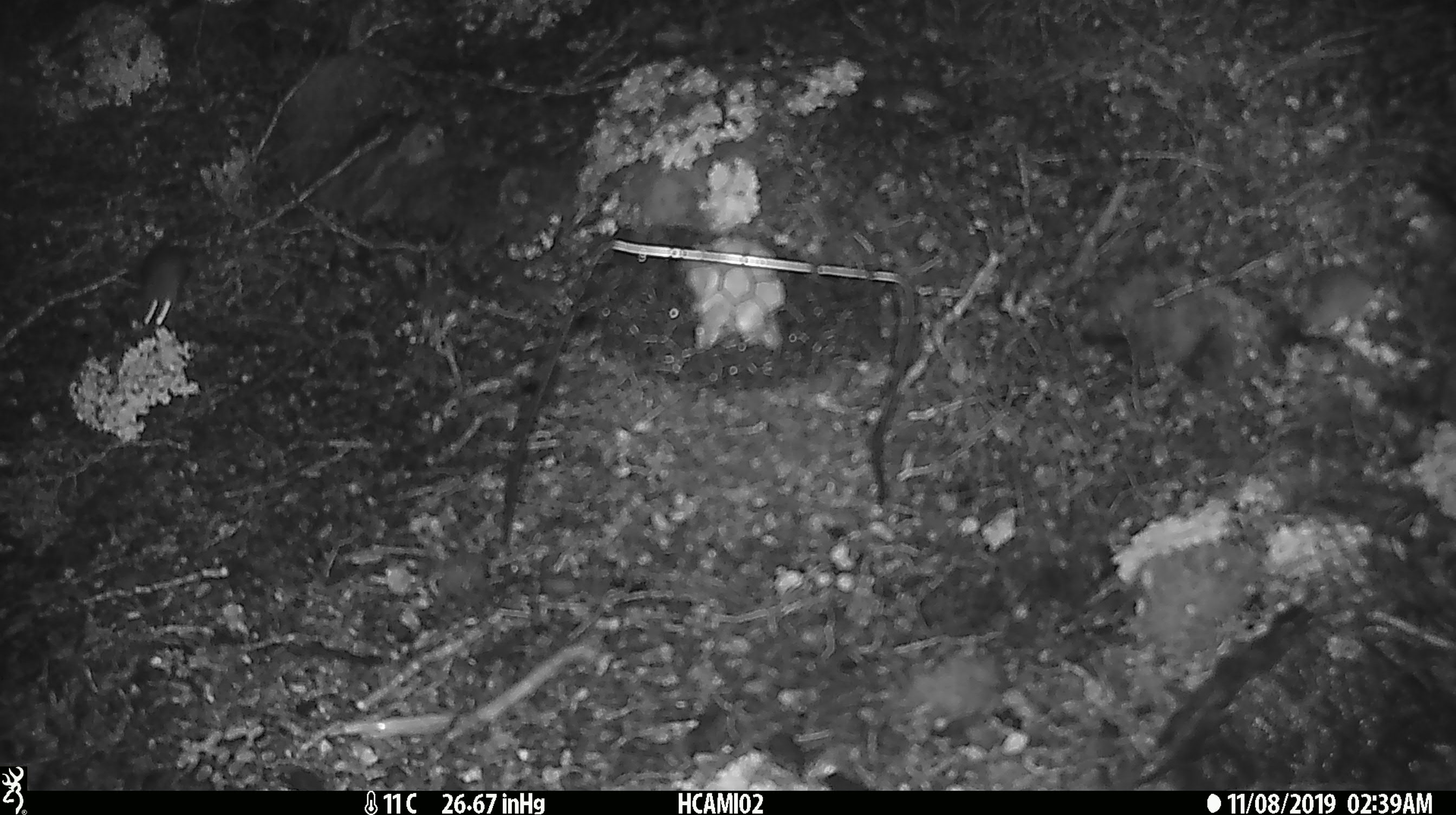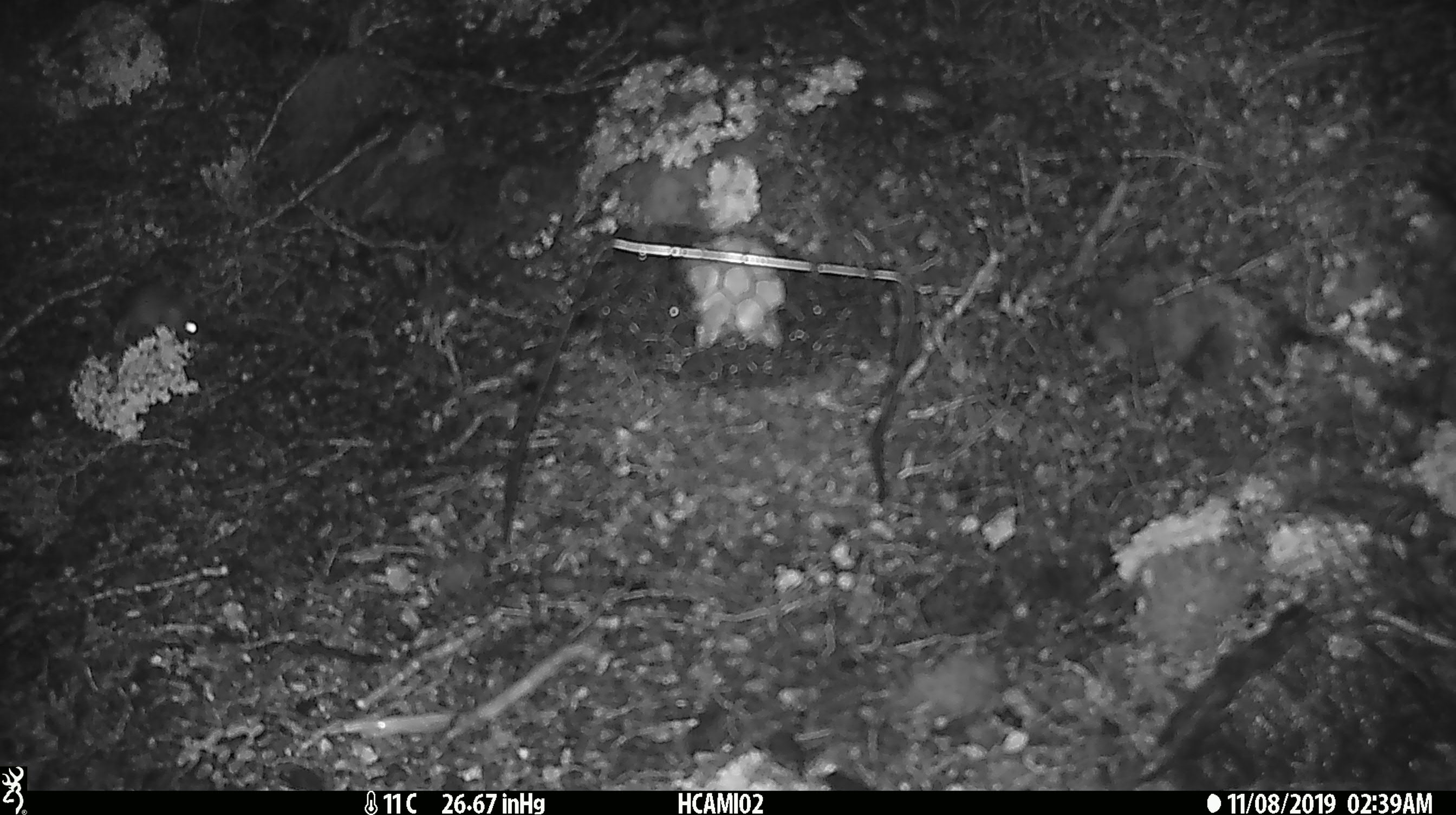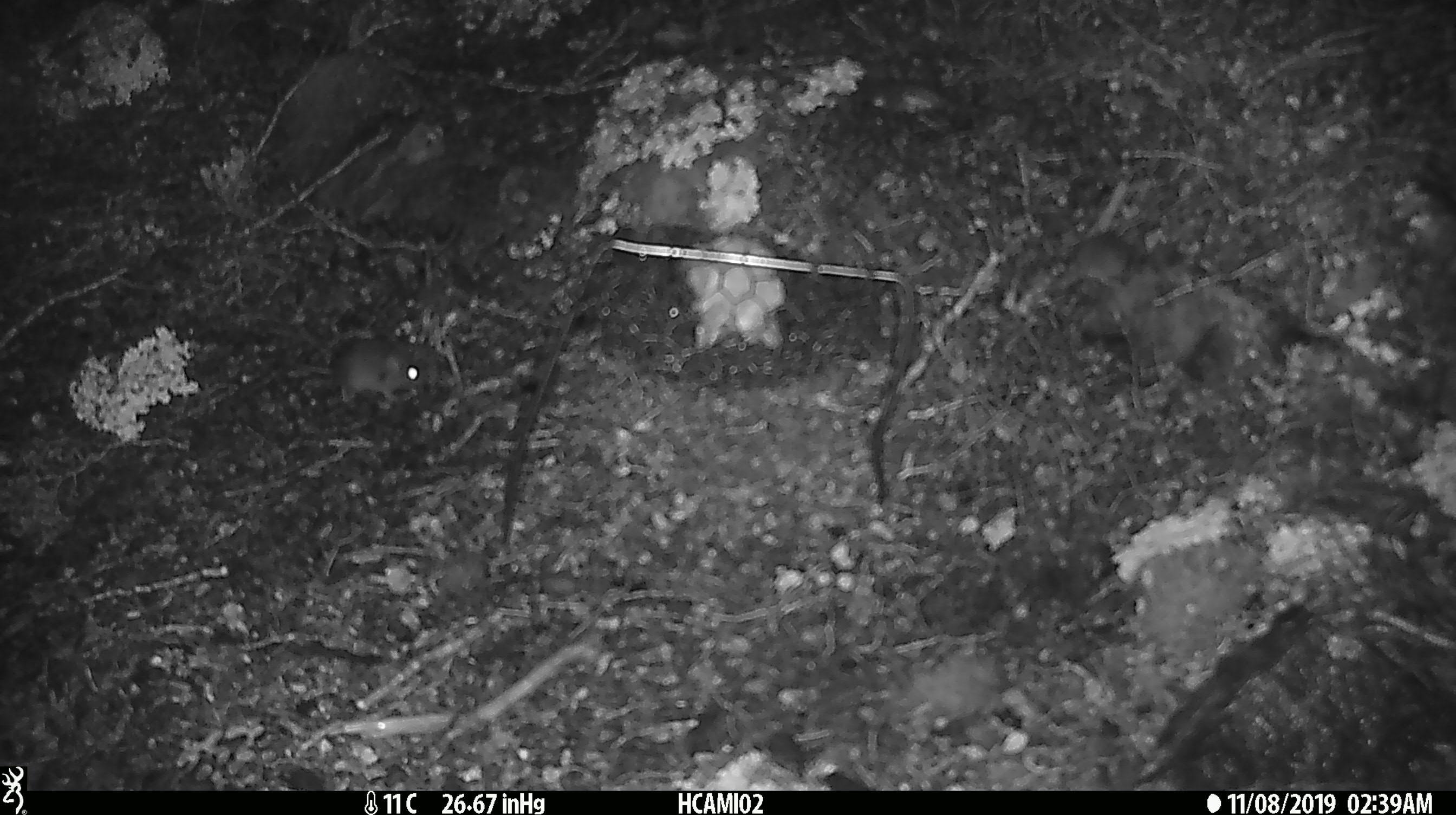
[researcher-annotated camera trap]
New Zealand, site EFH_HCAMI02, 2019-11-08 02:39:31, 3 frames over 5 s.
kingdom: Animalia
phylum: Chordata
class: Mammalia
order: Rodentia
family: Muridae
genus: Mus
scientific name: Mus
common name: mouse